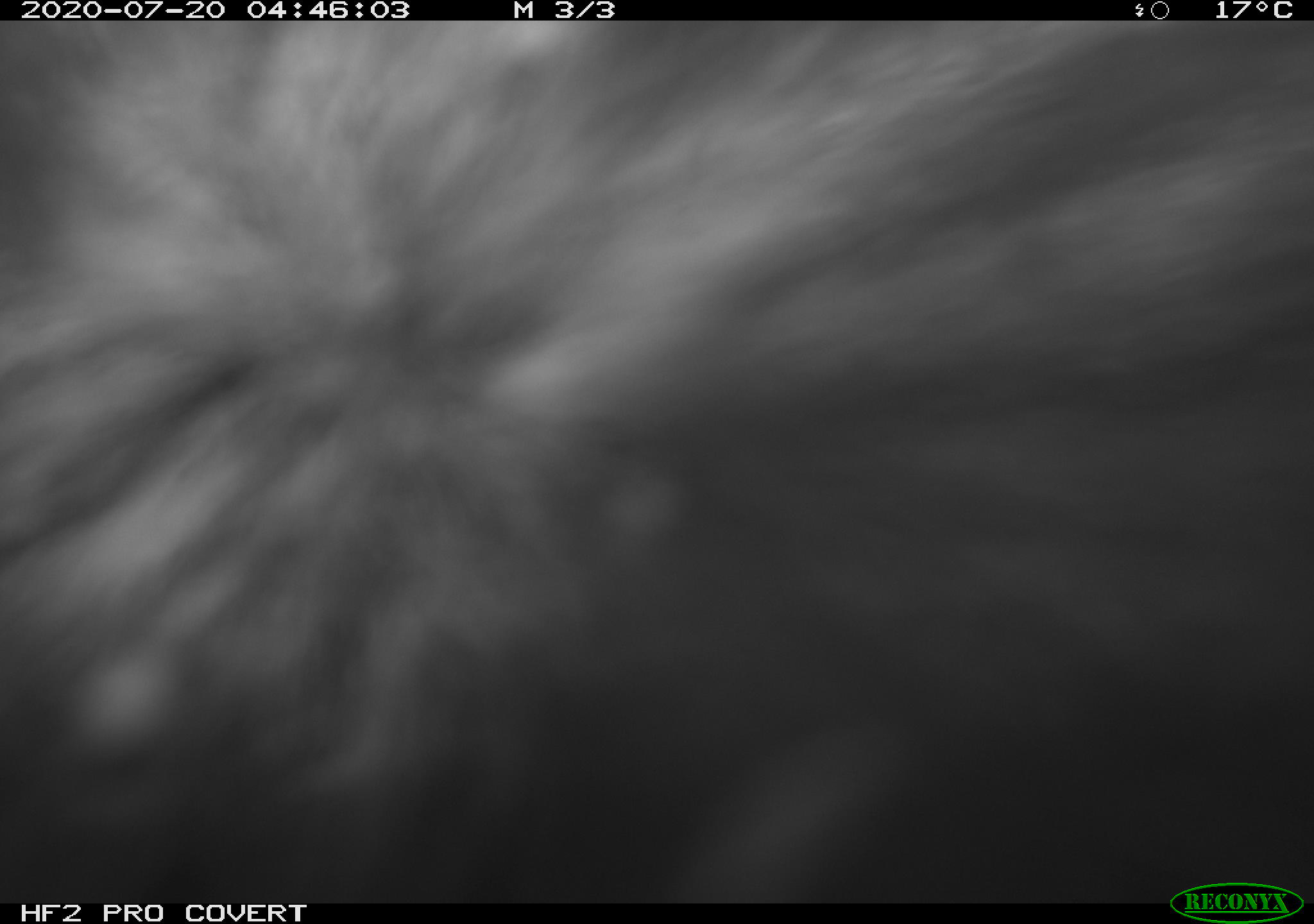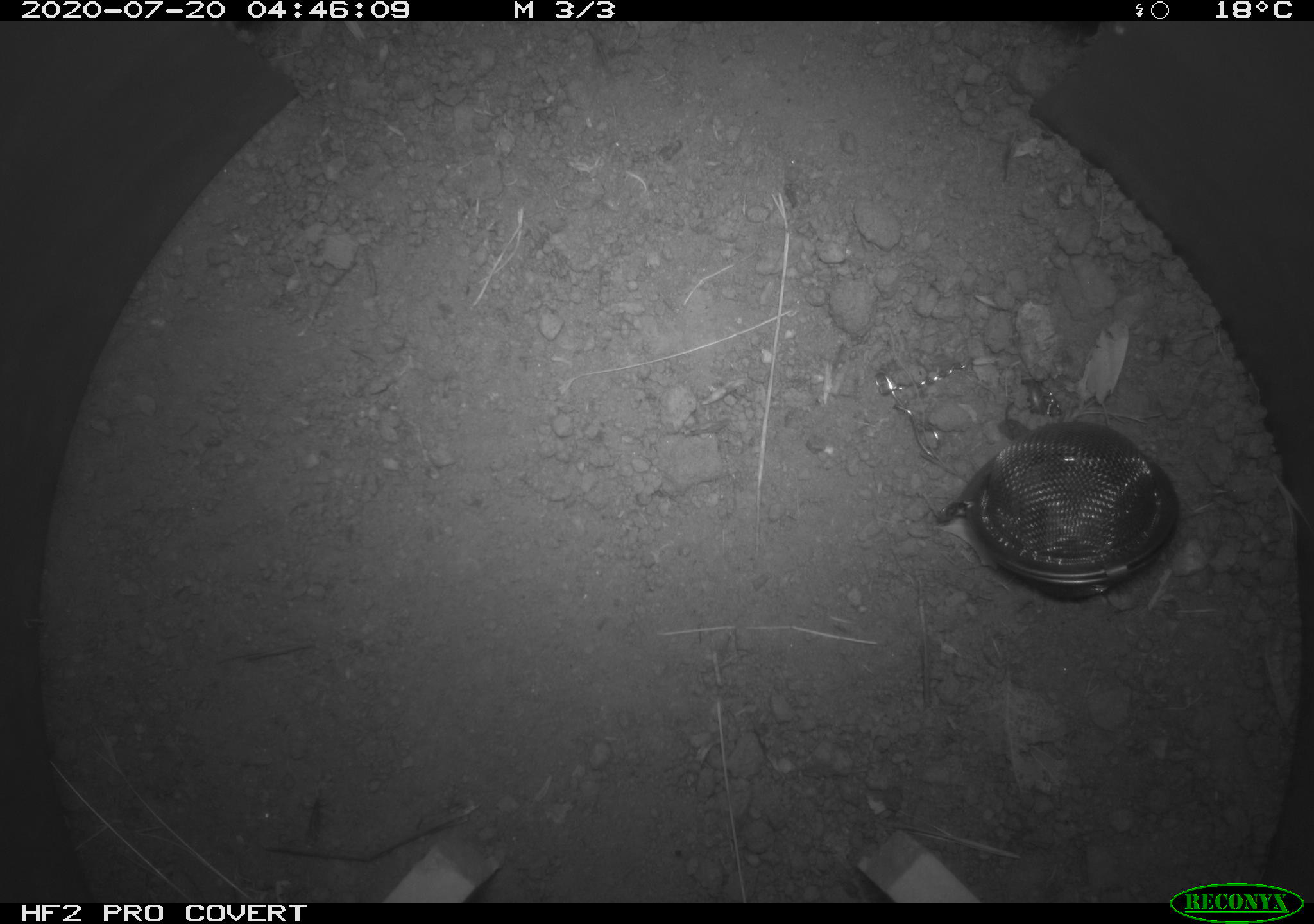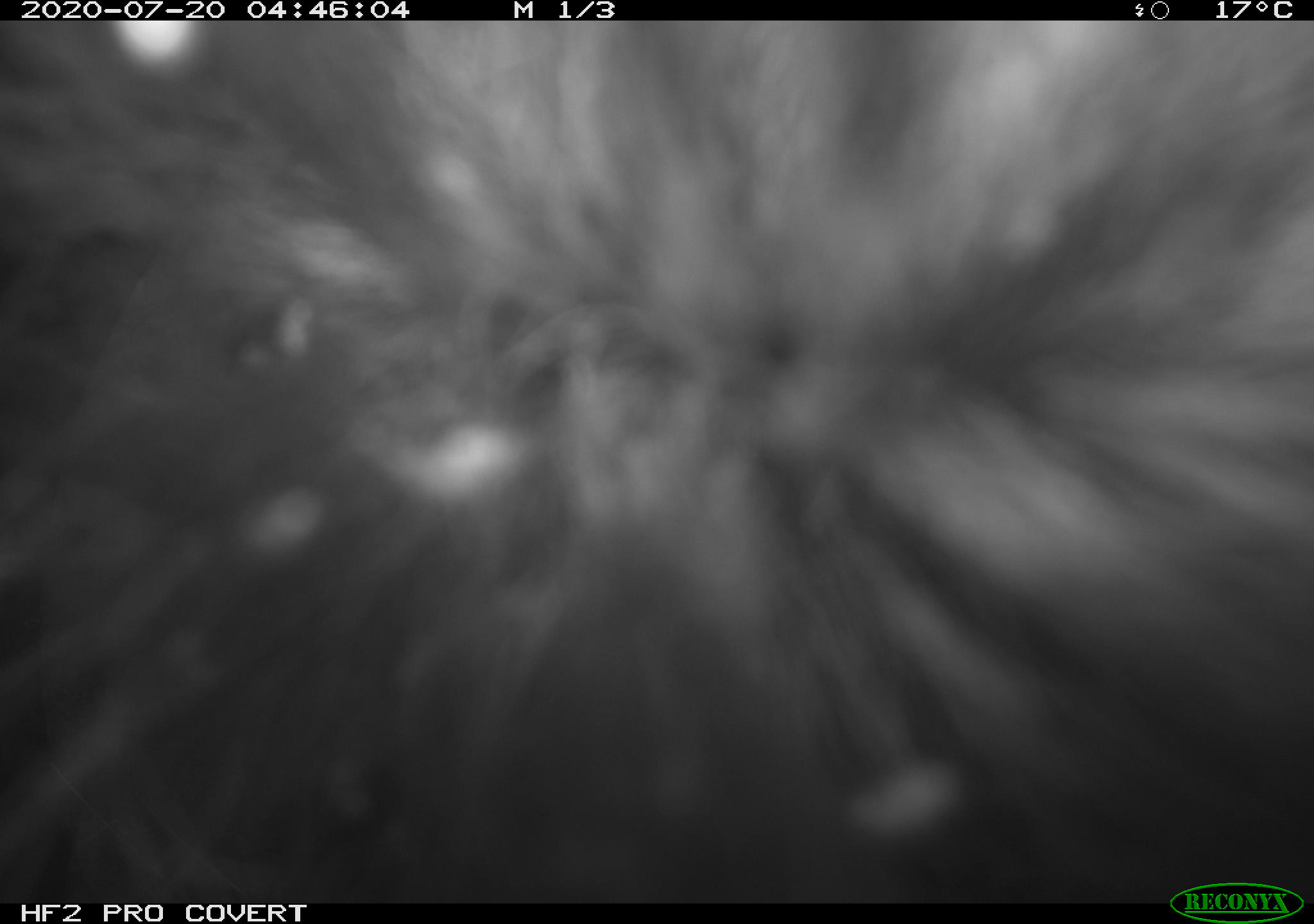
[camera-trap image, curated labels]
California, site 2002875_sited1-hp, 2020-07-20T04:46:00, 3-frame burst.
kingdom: Animalia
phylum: Chordata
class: Mammalia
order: Carnivora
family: Mephitidae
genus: Mephitis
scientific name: Mephitis mephitis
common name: striped skunk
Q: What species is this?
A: Striped skunk (Mephitis mephitis).